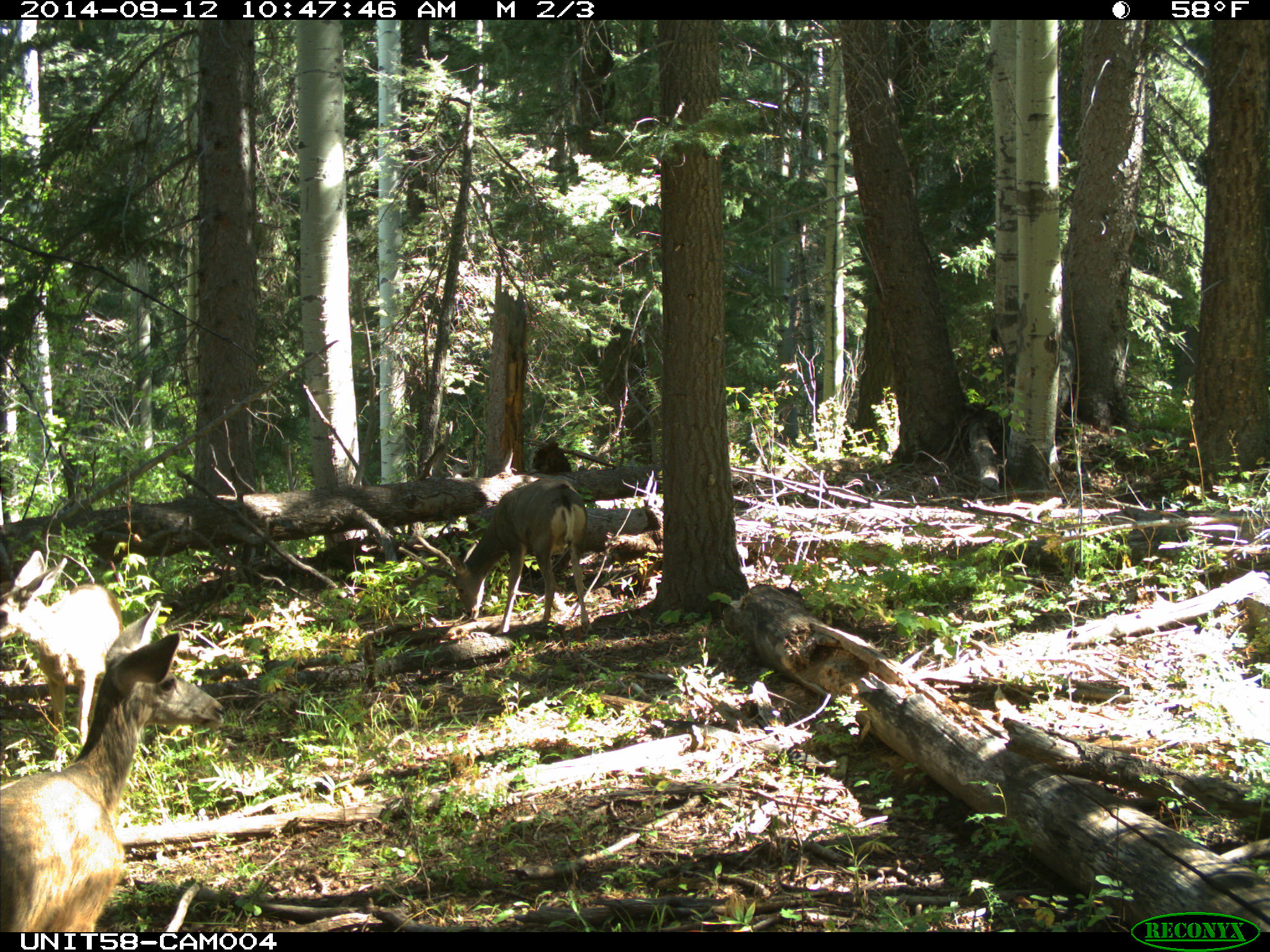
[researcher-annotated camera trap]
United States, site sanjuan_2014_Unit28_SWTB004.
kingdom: Animalia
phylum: Chordata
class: Mammalia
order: Artiodactyla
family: Cervidae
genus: Odocoileus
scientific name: Odocoileus hemionus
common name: mule deer